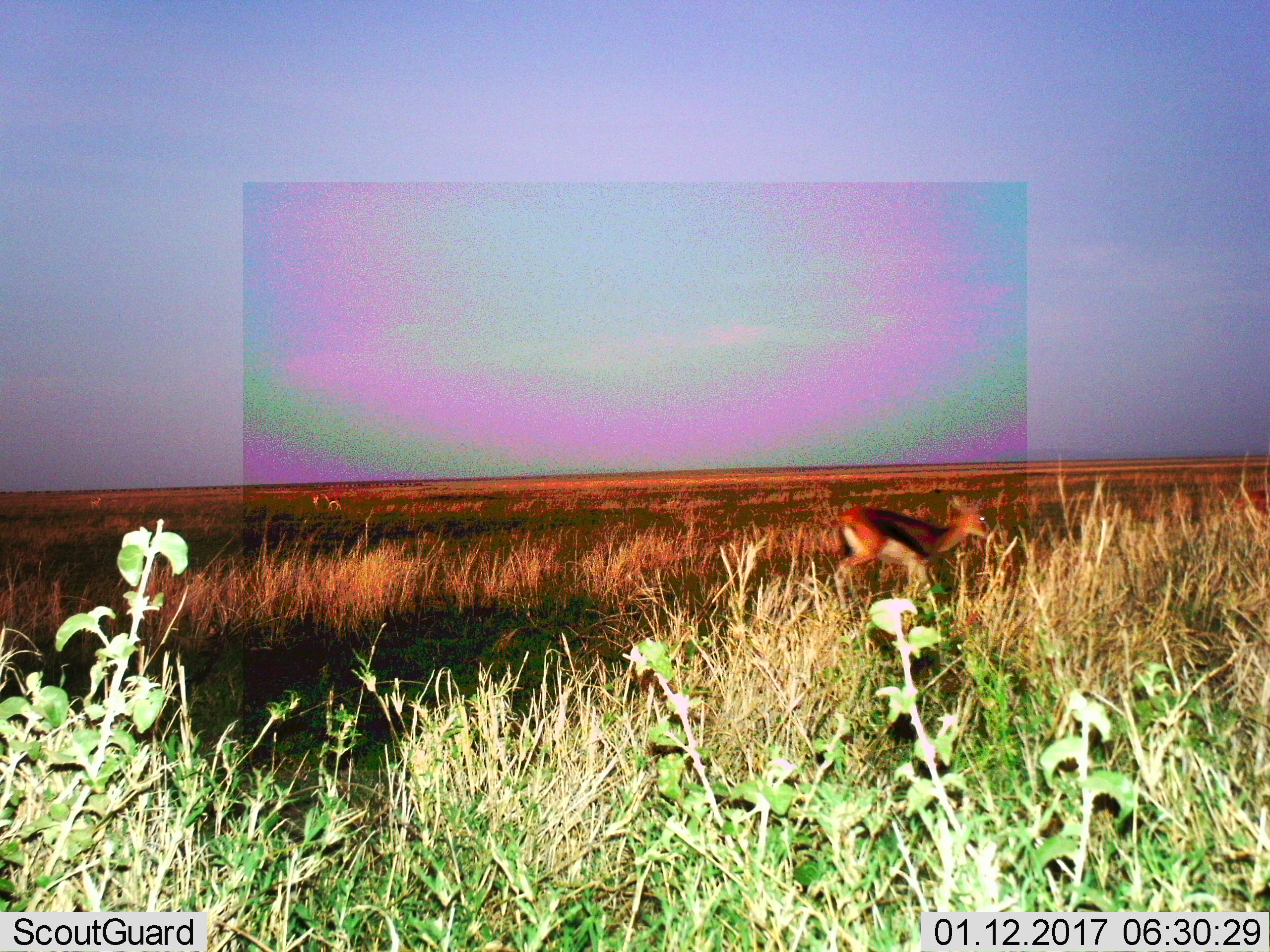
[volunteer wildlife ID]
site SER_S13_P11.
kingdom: Animalia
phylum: Chordata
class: Mammalia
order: Artiodactyla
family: Bovidae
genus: Eudorcas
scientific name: Eudorcas thomsonii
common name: thomson's gazelle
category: gazellethomsons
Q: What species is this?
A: Gazellethomsons (thomson's gazelle) (Eudorcas thomsonii).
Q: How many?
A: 1.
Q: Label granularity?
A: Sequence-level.